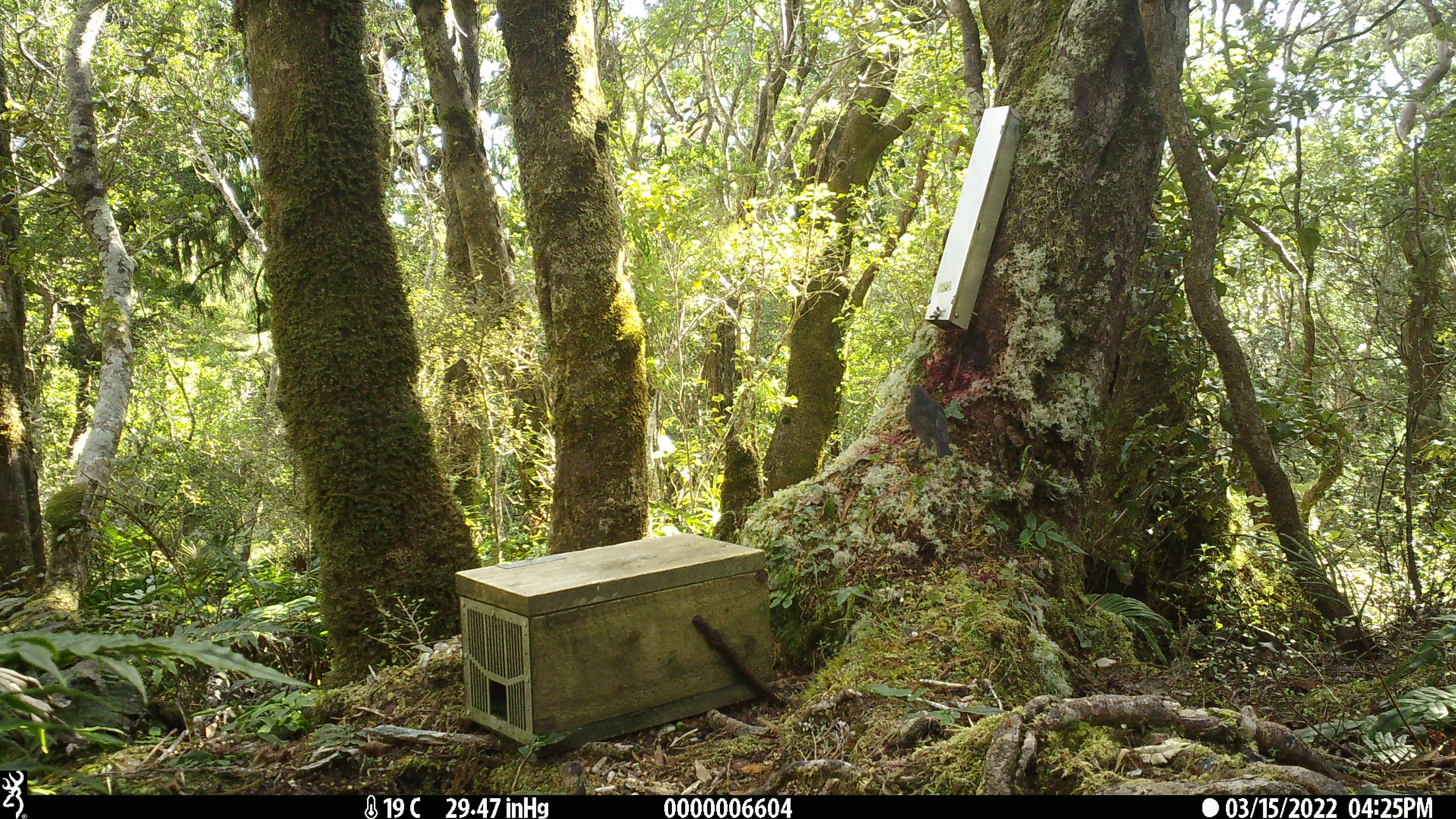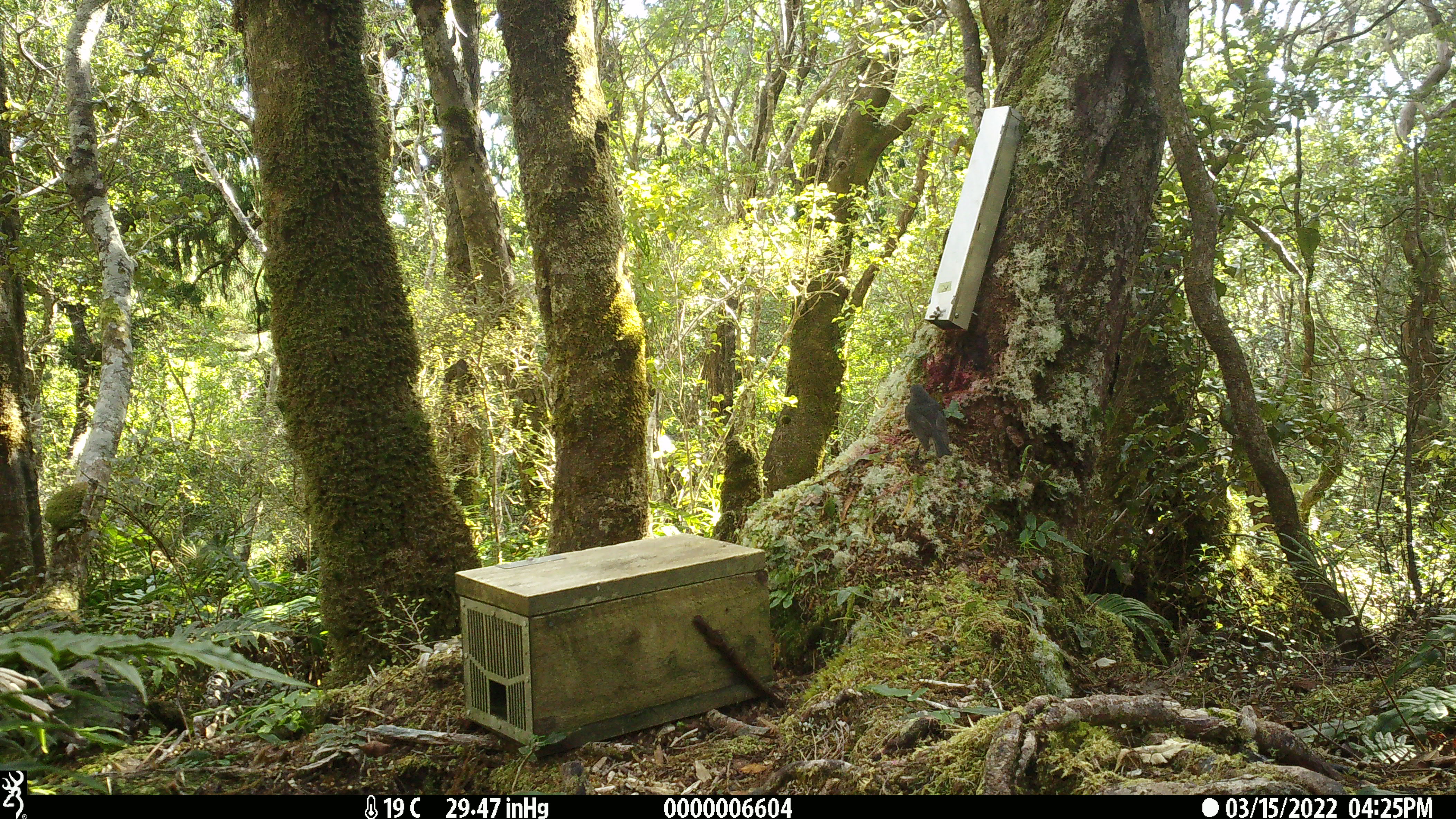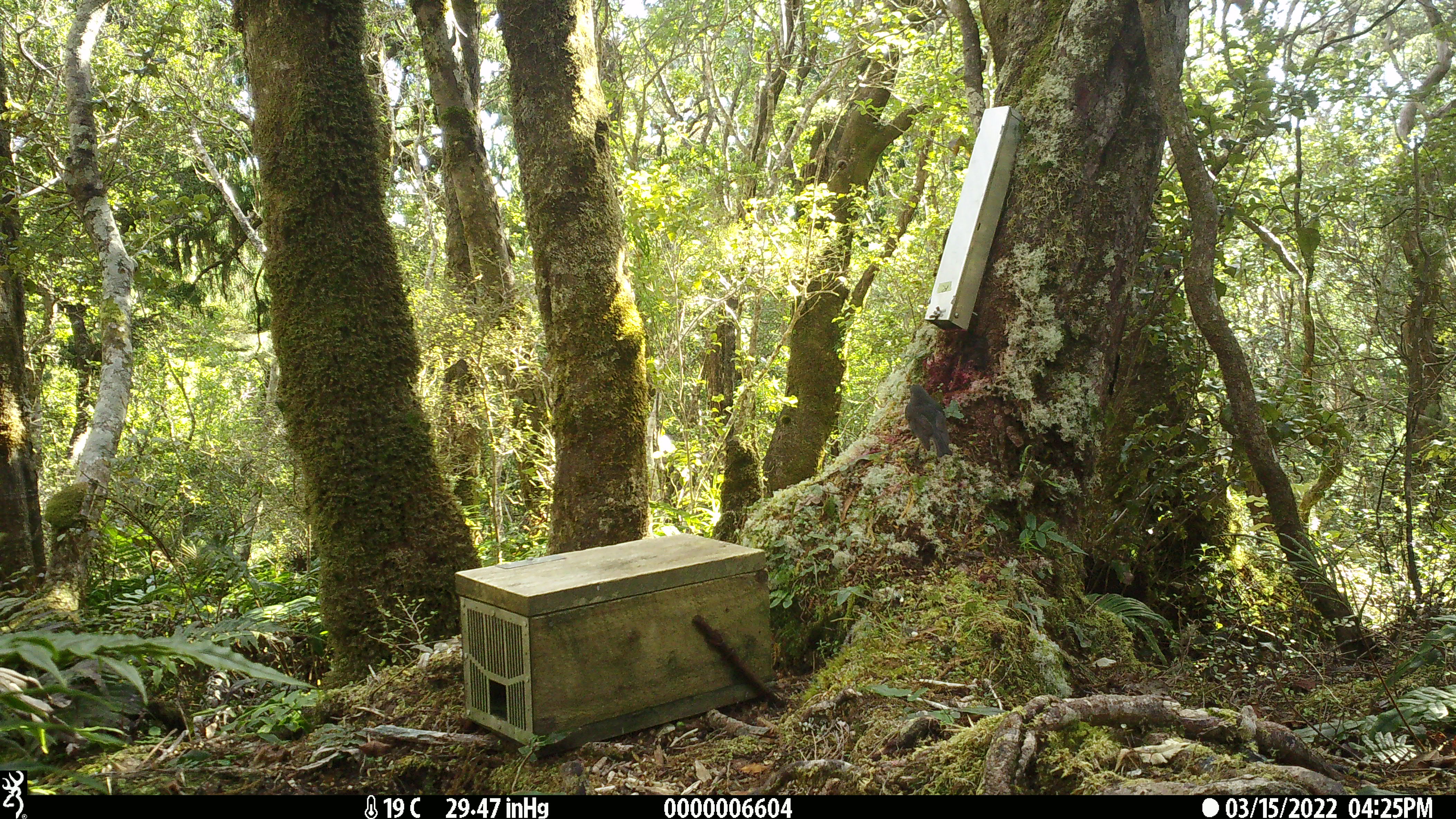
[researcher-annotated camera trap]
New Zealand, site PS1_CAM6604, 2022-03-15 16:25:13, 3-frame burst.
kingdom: Animalia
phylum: Chordata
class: Aves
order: Passeriformes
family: Petroicidae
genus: Petroica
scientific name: Petroica australis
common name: new zealand robin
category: robin